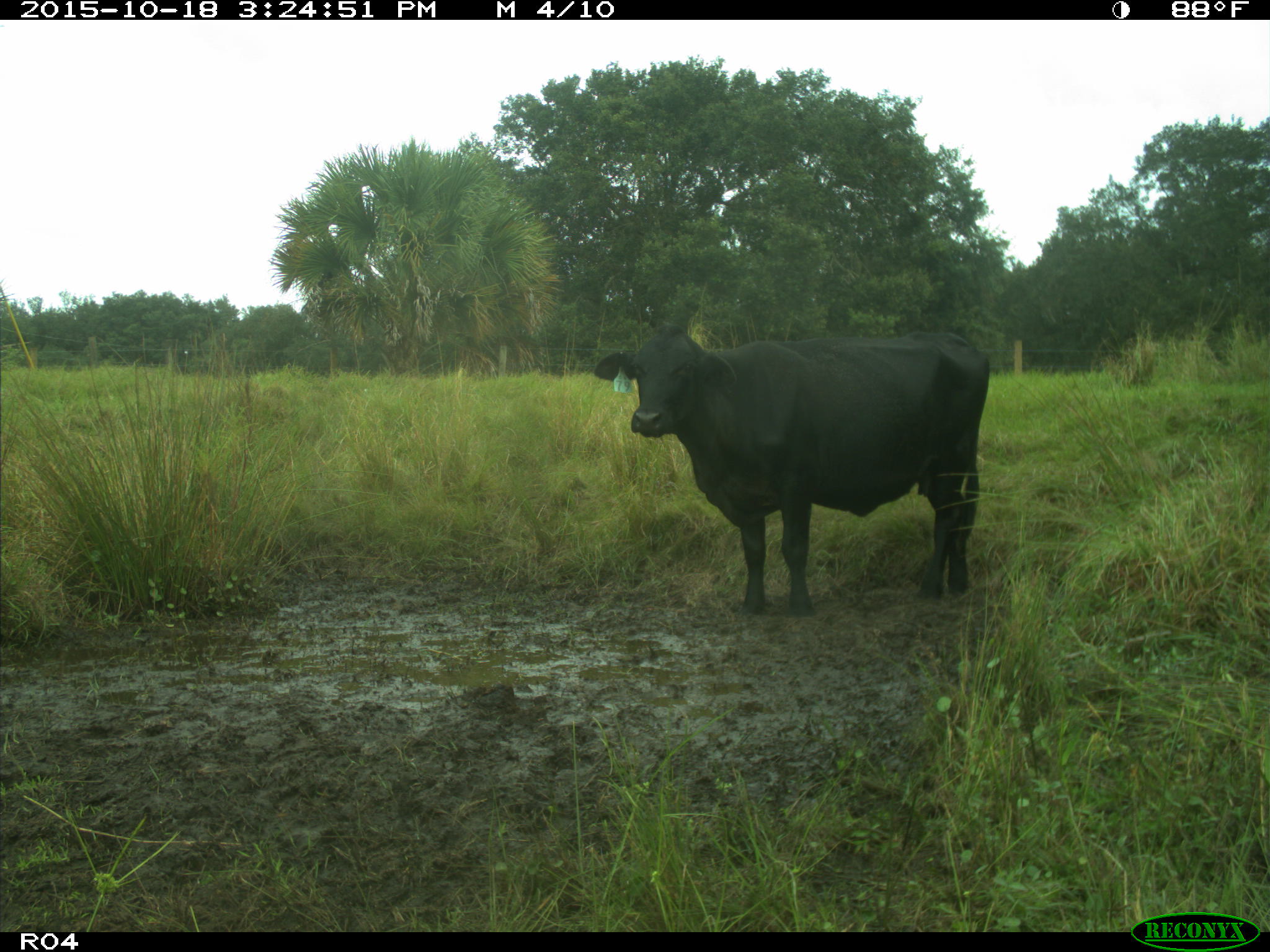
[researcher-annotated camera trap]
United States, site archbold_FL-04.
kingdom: Animalia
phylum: Chordata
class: Mammalia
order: Artiodactyla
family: Bovidae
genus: Bos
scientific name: Bos taurus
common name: domestic cow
Bos taurus (domestic cow).